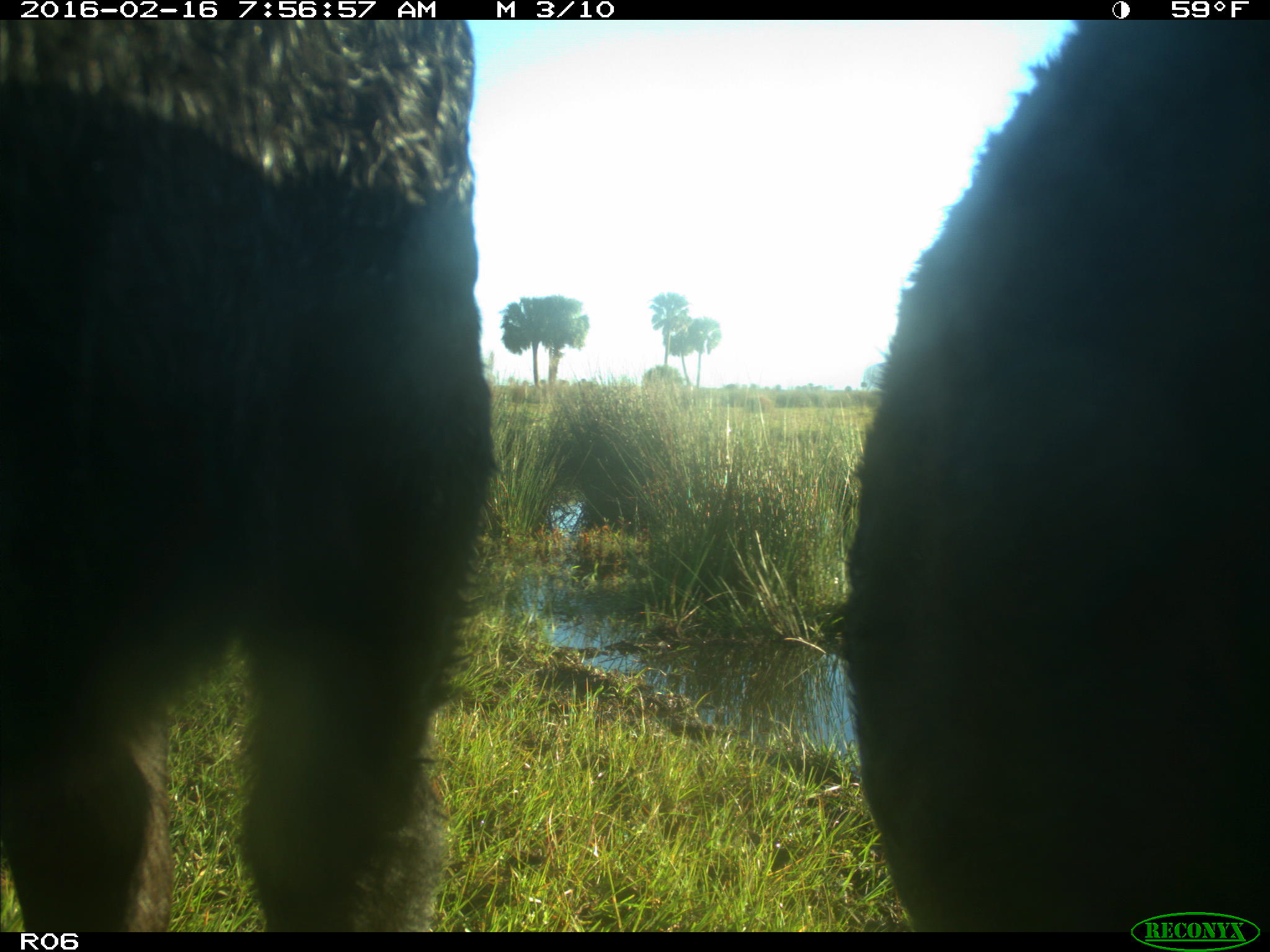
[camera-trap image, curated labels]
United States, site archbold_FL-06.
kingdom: Animalia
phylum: Chordata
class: Mammalia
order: Artiodactyla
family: Bovidae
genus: Bos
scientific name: Bos taurus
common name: domestic cow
Bos taurus (domestic cow).